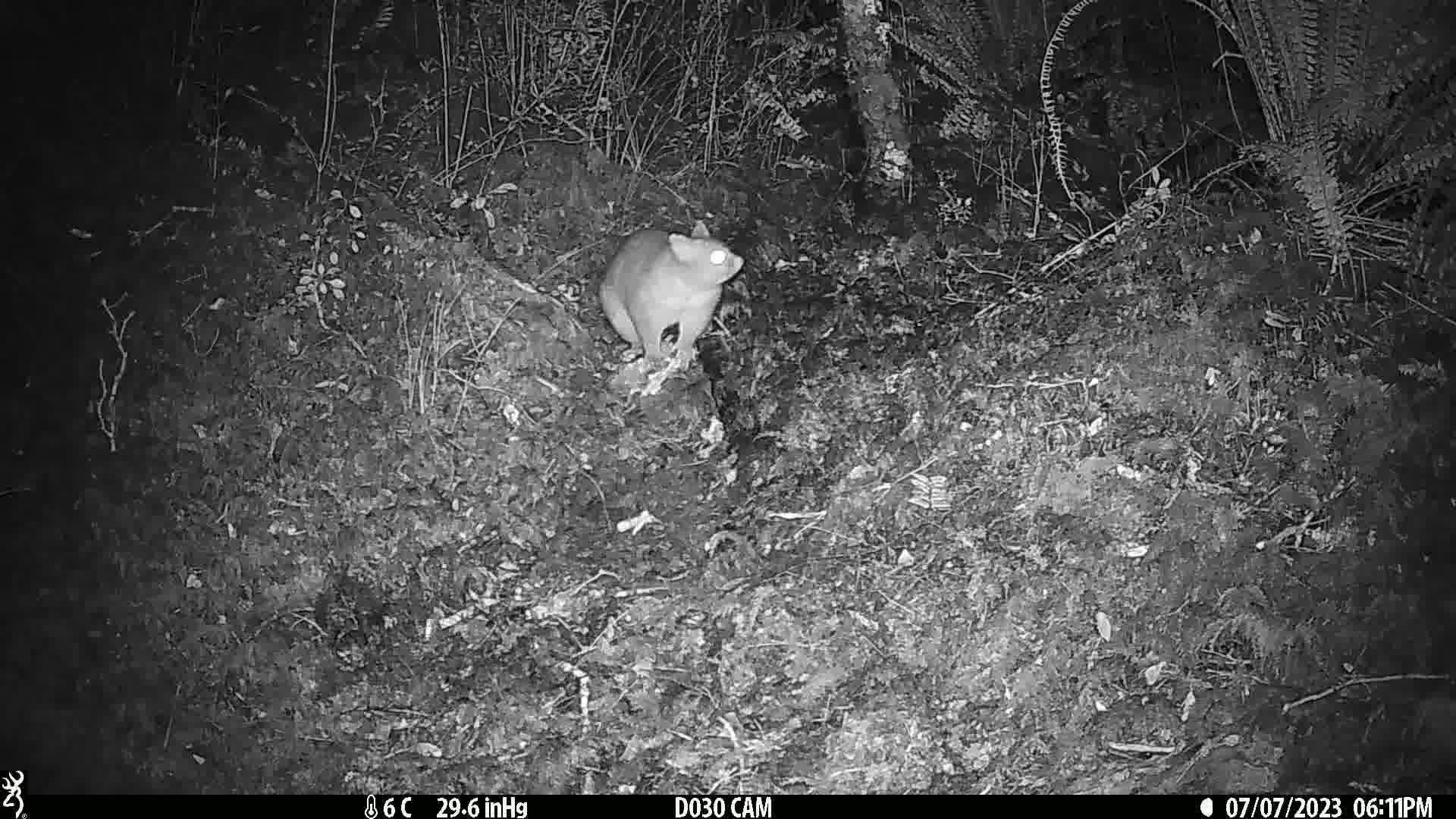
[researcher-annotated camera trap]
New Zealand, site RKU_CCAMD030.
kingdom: Animalia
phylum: Chordata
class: Mammalia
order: Diprotodontia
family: Phalangeridae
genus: Trichosurus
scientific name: Trichosurus vulpecula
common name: common brushtail possum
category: possum